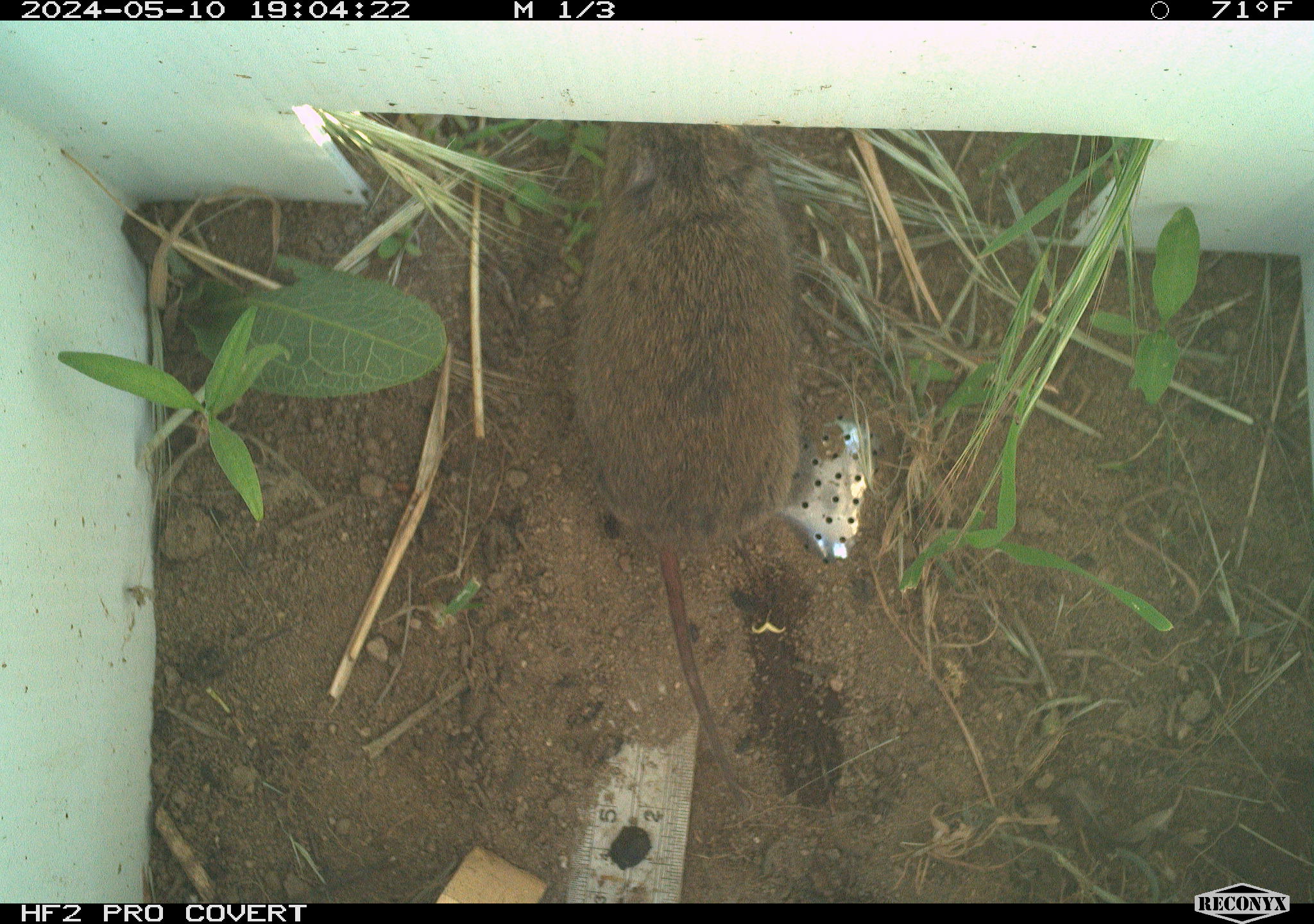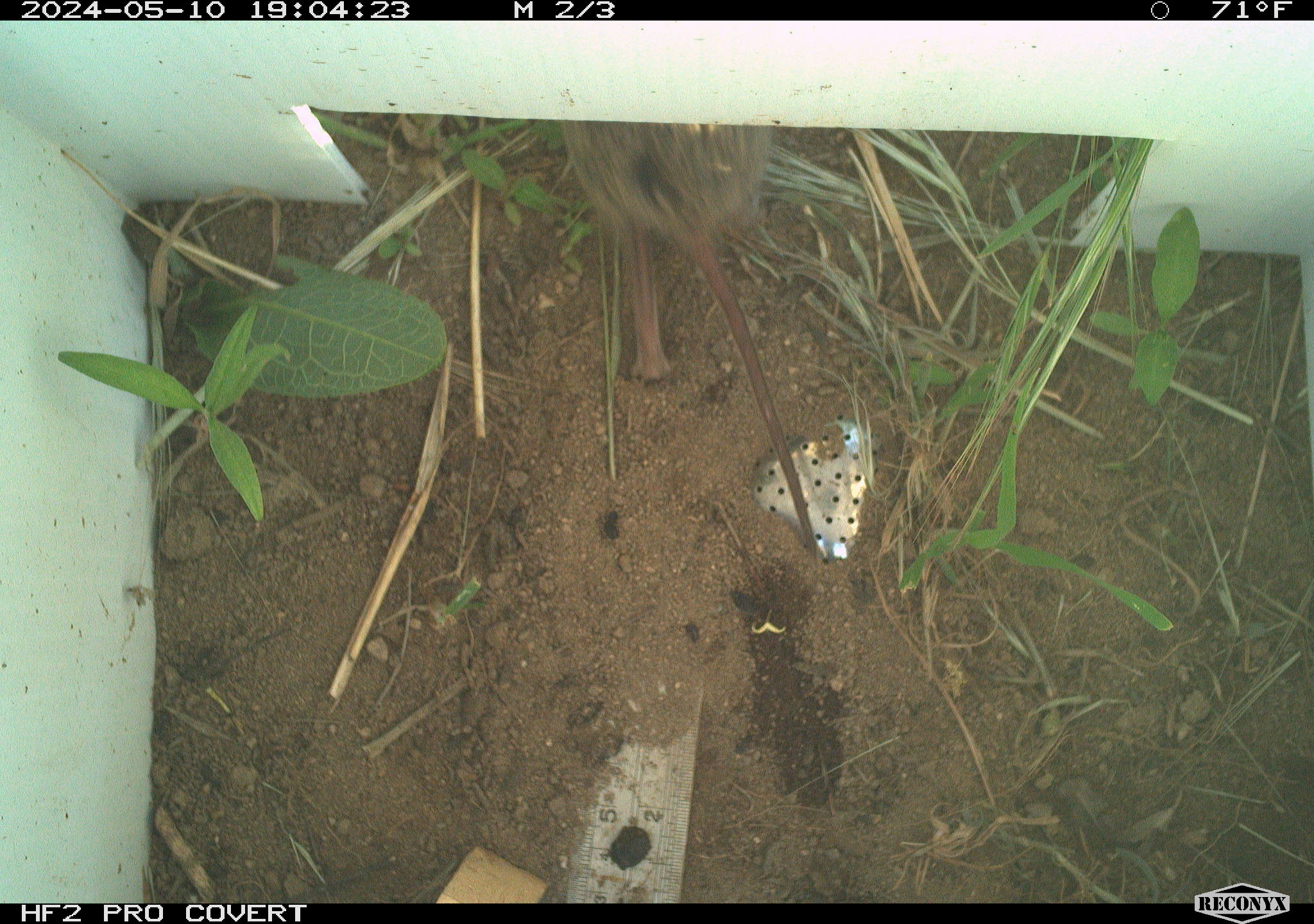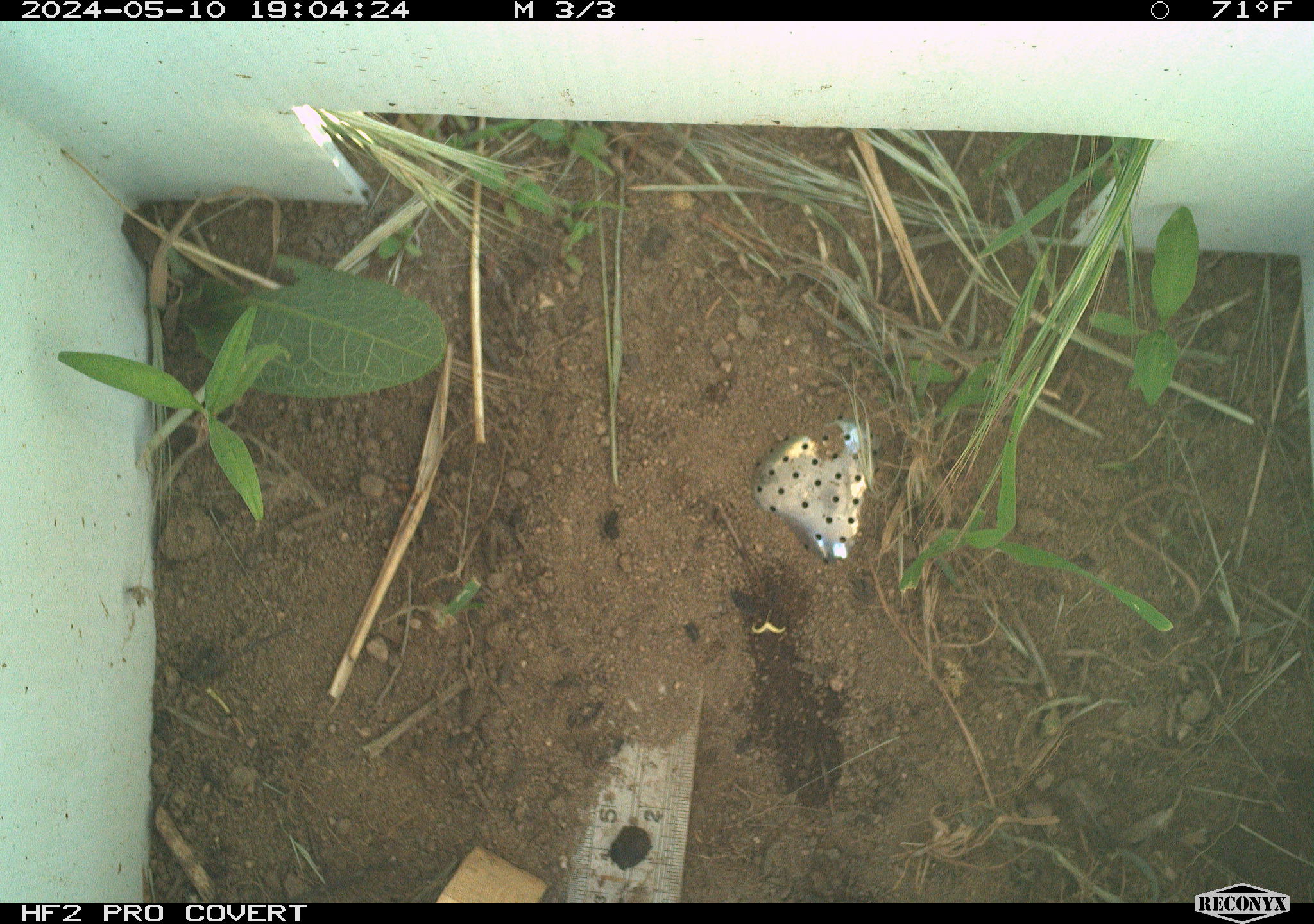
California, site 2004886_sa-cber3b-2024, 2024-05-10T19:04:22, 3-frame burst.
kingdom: Animalia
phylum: Chordata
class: Mammalia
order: Rodentia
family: Cricetidae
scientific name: Arvicolinae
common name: voles, lemmings, and muskrats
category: arvicolinae subfamily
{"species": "arvicolinae subfamily (voles, lemmings, and muskrats) (Arvicolinae)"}